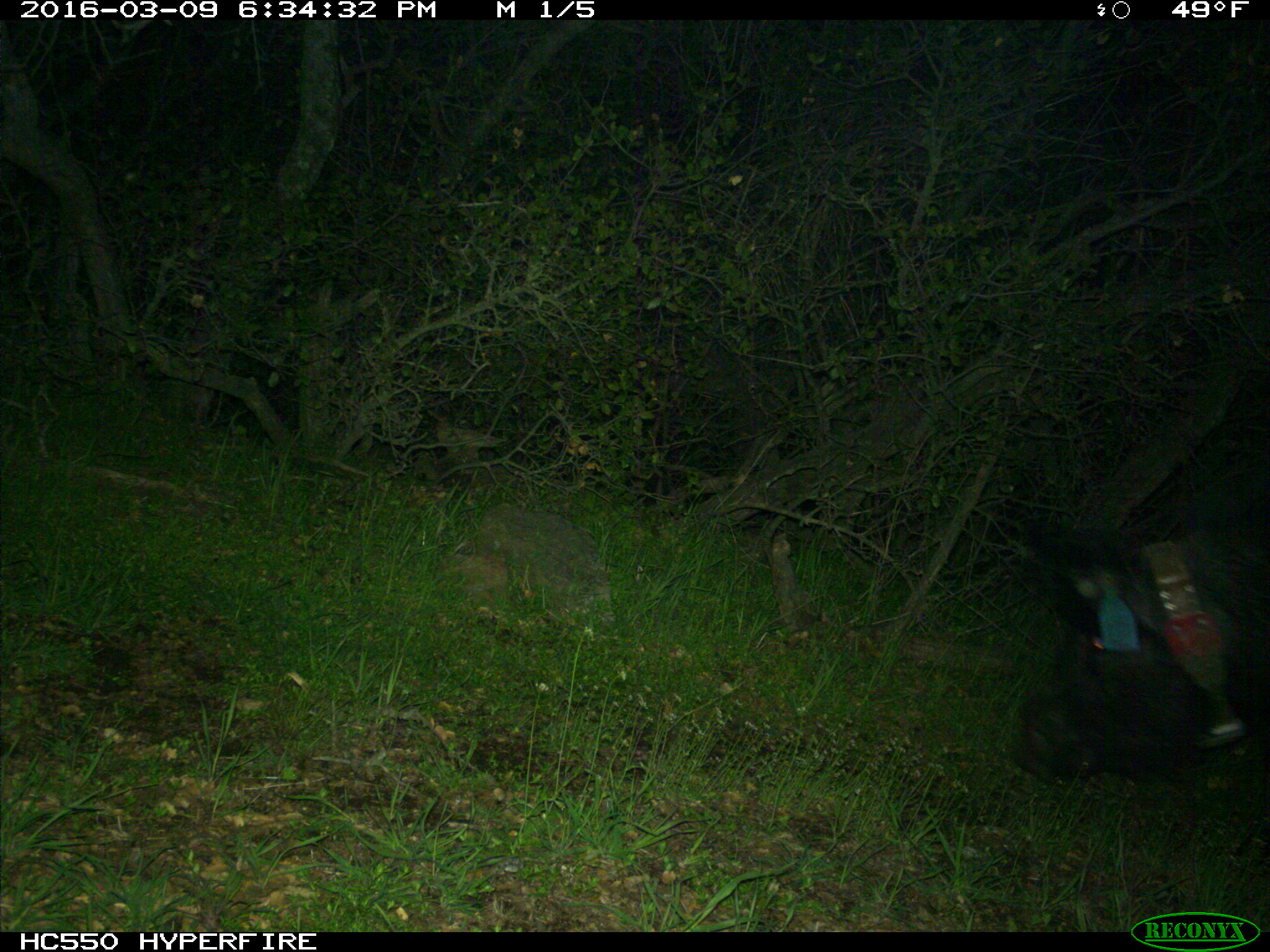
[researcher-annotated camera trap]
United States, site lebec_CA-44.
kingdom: Animalia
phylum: Chordata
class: Mammalia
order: Artiodactyla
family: Suidae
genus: Sus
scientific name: Sus scrofa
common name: wild boar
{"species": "Sus scrofa (wild boar)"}